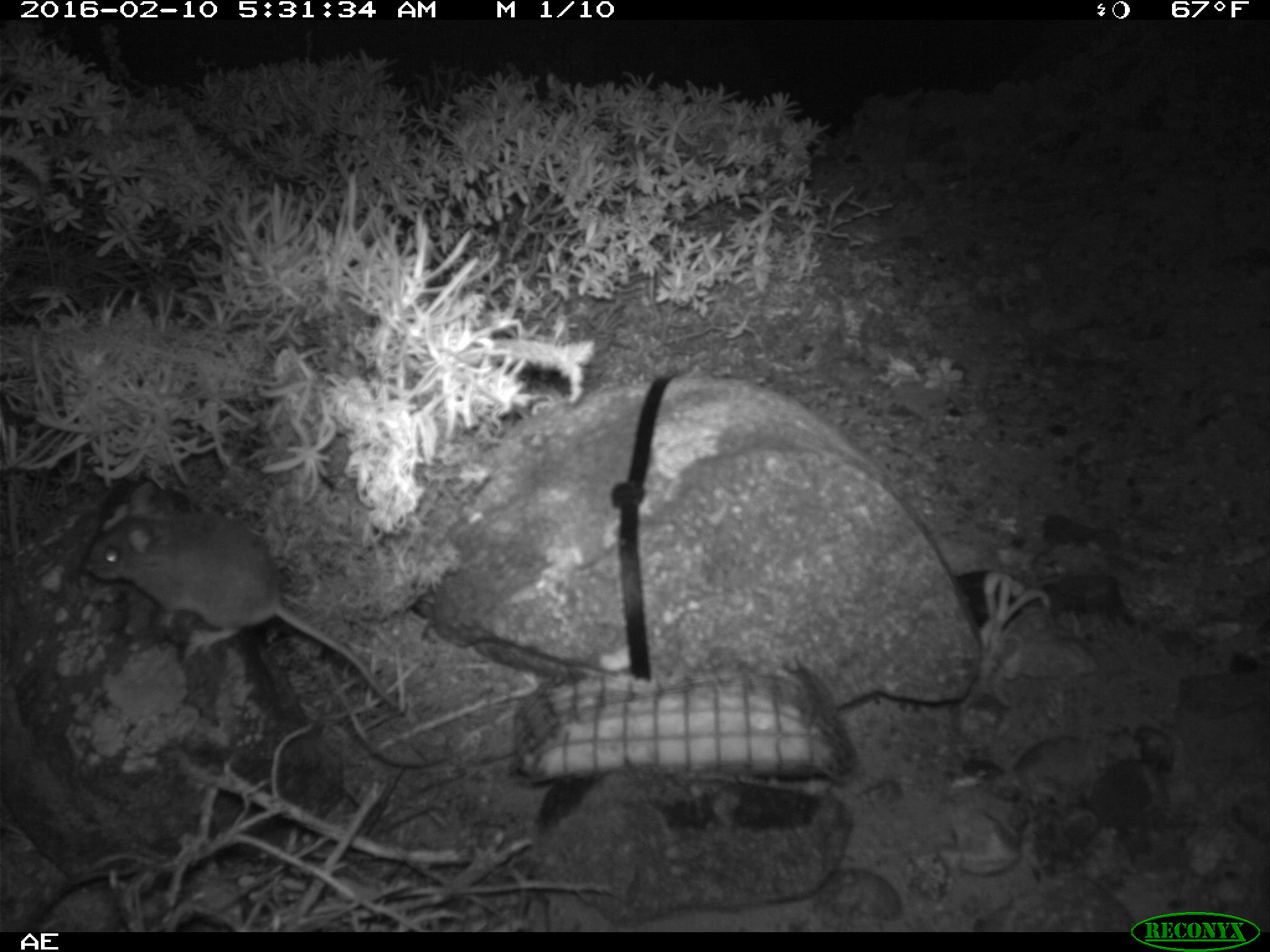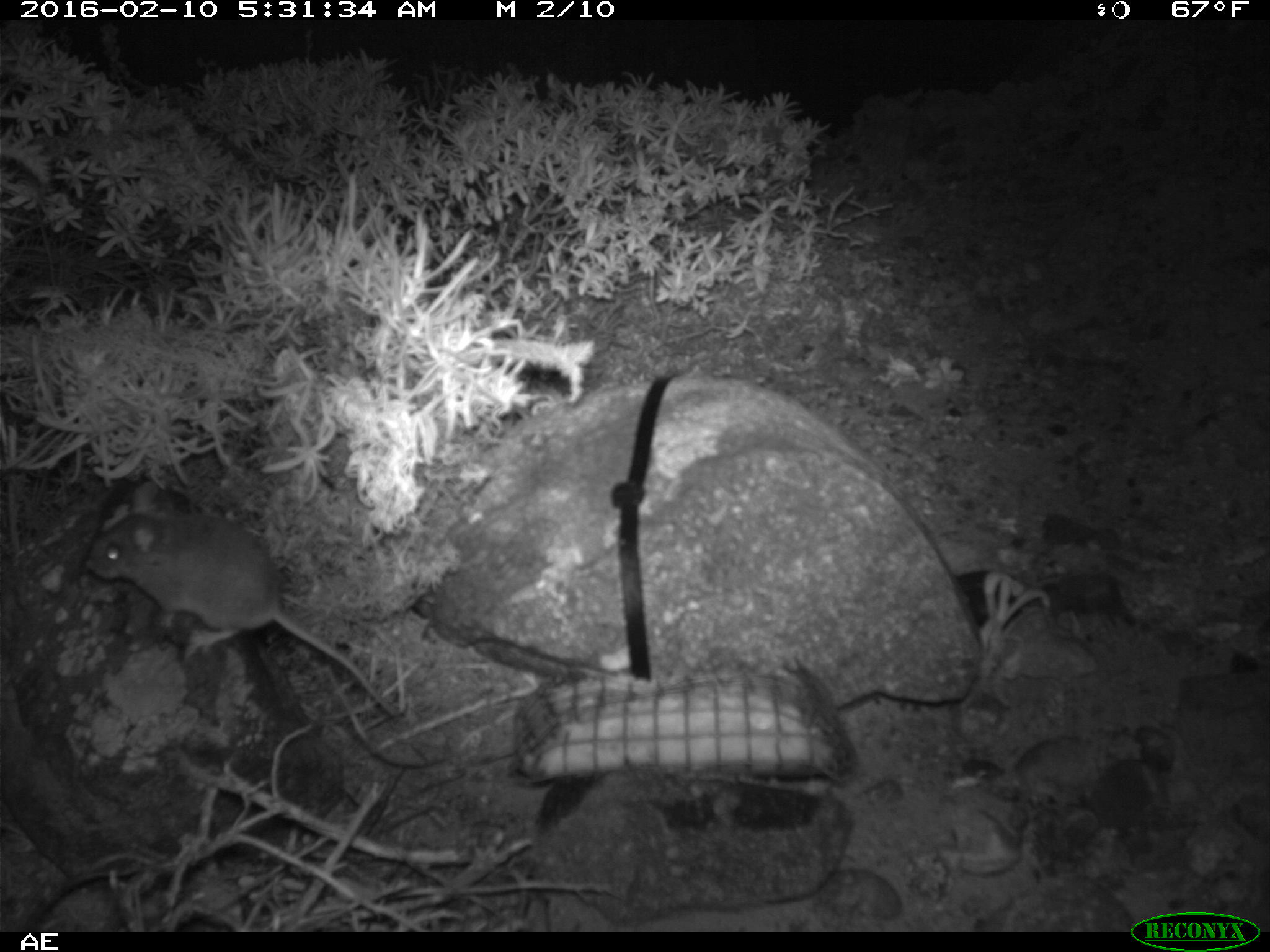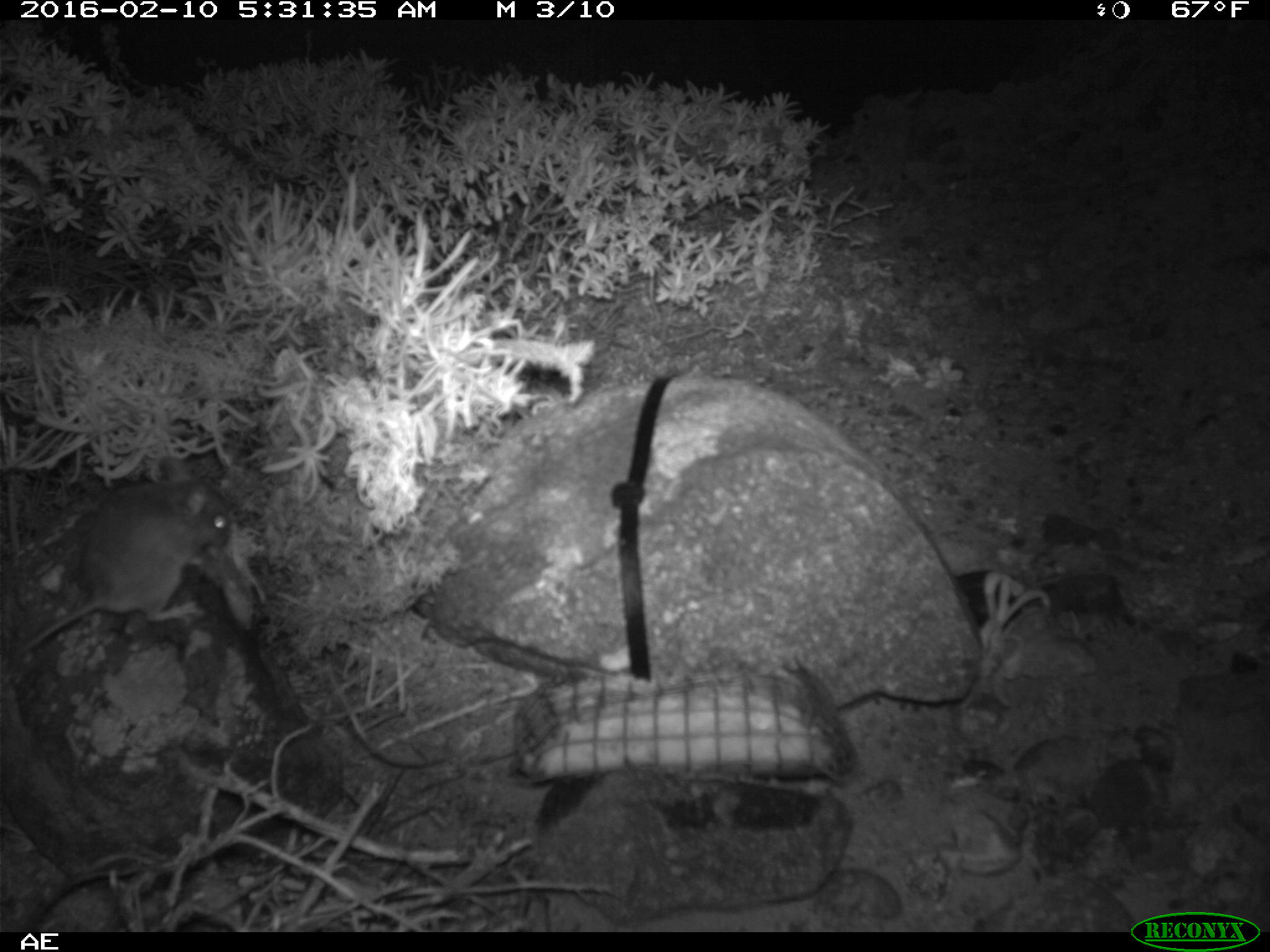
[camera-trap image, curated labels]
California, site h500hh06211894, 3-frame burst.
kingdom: Animalia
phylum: Chordata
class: Mammalia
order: Rodentia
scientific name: Rodentia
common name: rodent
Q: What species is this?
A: Rodent (Rodentia).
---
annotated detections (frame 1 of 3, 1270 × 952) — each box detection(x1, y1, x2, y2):
rodent: detection(83, 511, 397, 708)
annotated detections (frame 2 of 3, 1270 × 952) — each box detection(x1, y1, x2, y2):
rodent: detection(87, 485, 396, 717)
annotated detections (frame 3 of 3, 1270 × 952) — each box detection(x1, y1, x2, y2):
rodent: detection(16, 456, 231, 656)